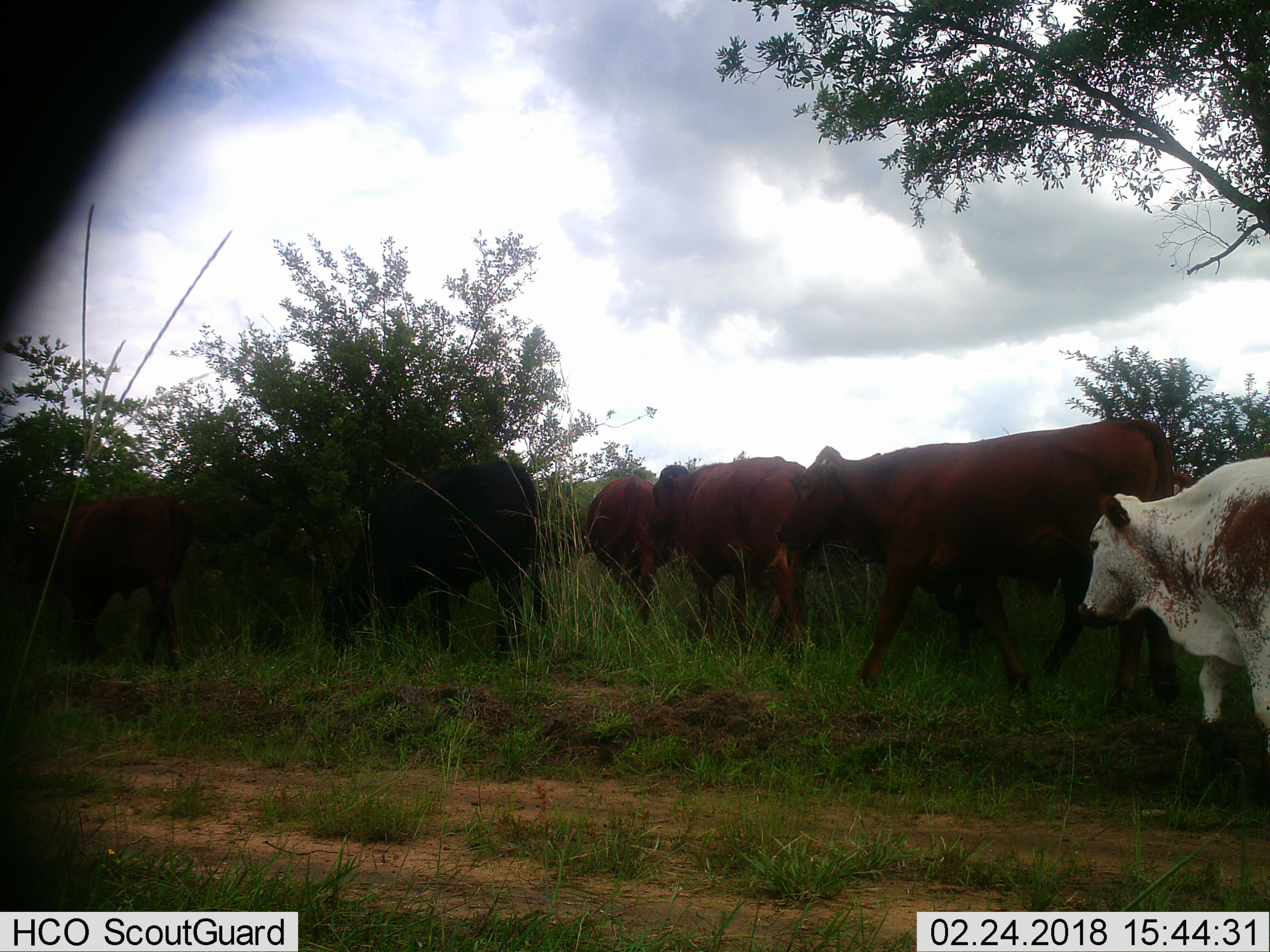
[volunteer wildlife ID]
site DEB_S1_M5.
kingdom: Animalia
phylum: Chordata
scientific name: Vertebrata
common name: domestic animal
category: domesticanimal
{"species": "domesticanimal (domestic animal) (Vertebrata)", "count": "6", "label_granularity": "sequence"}